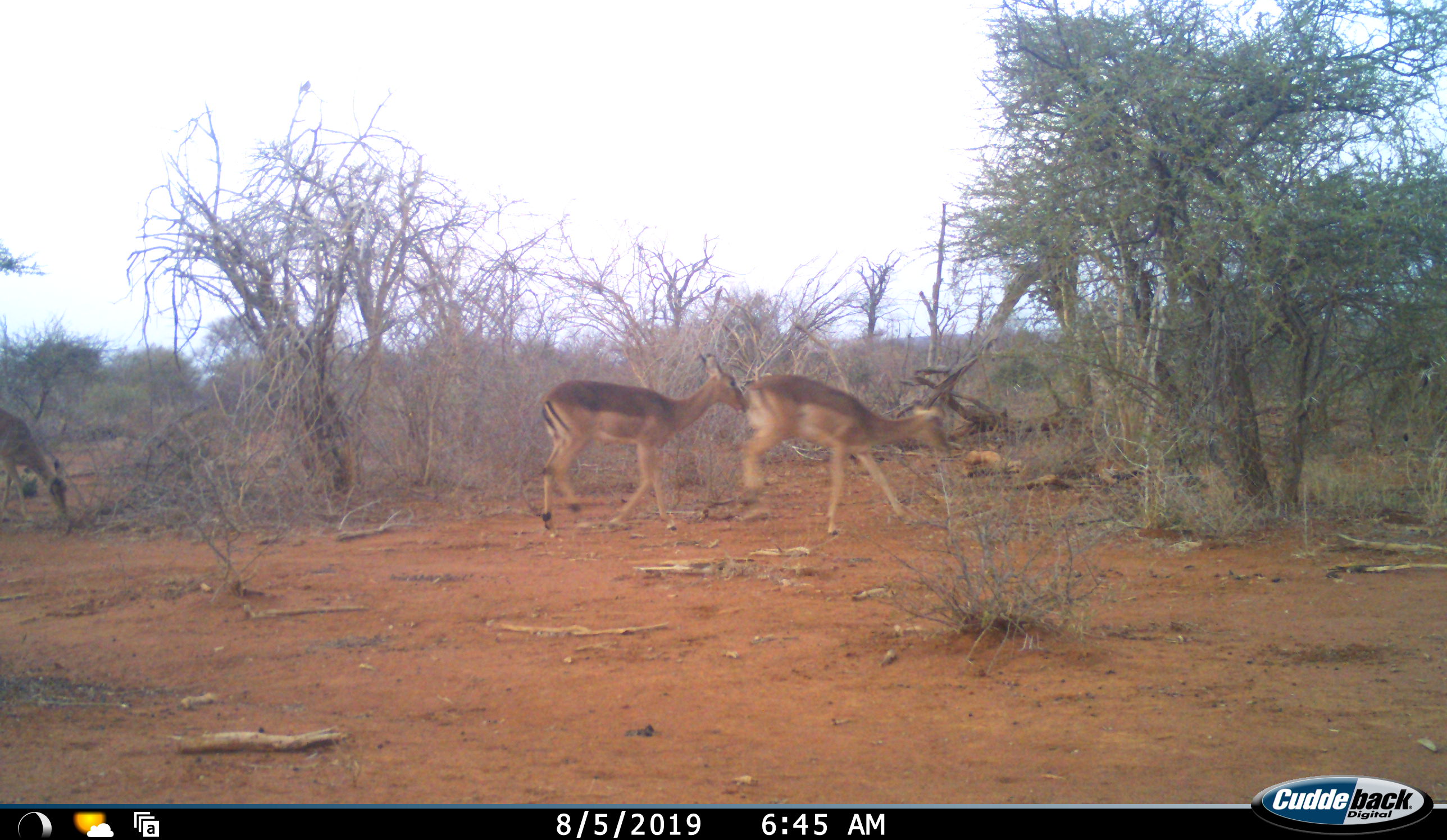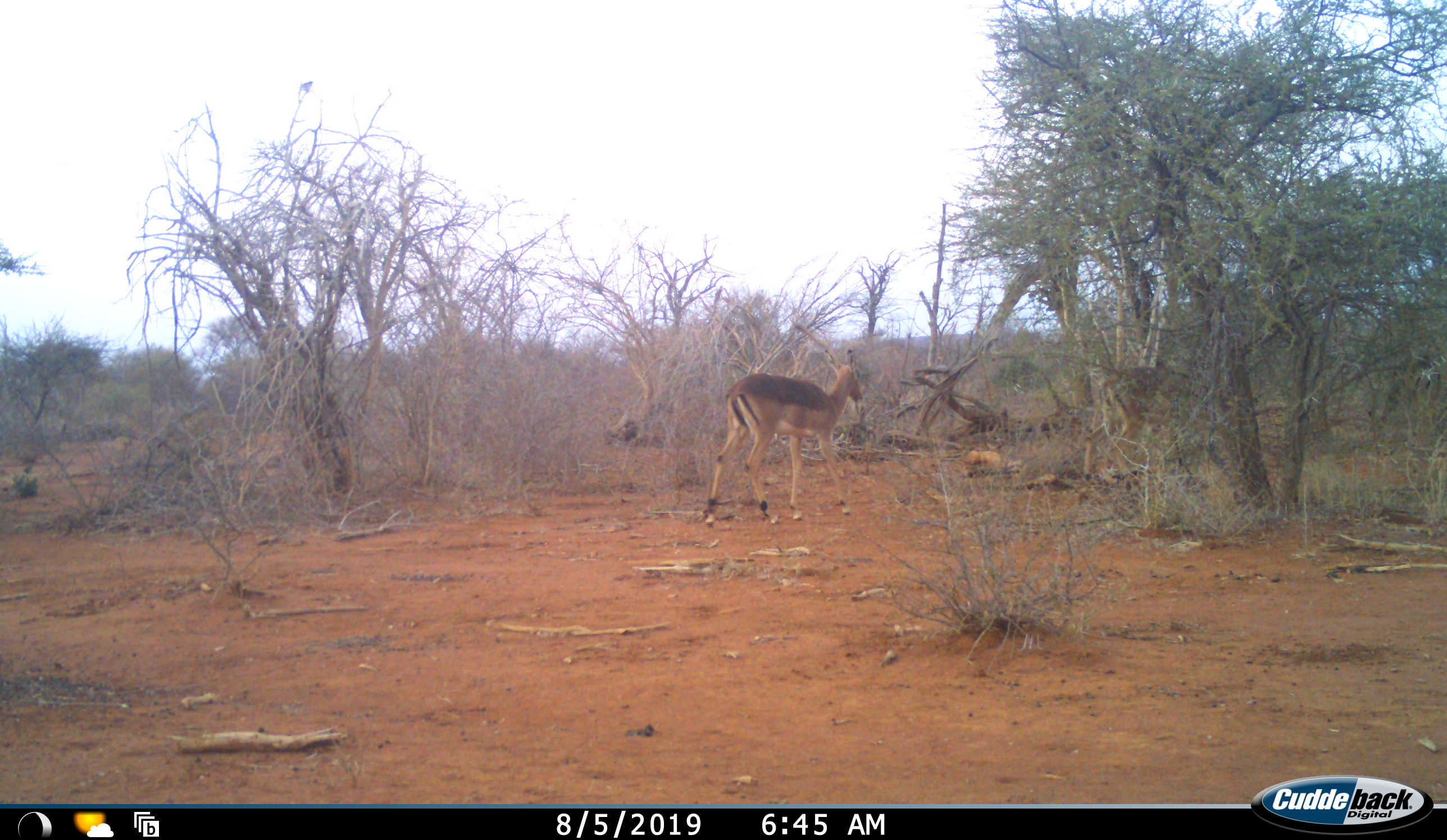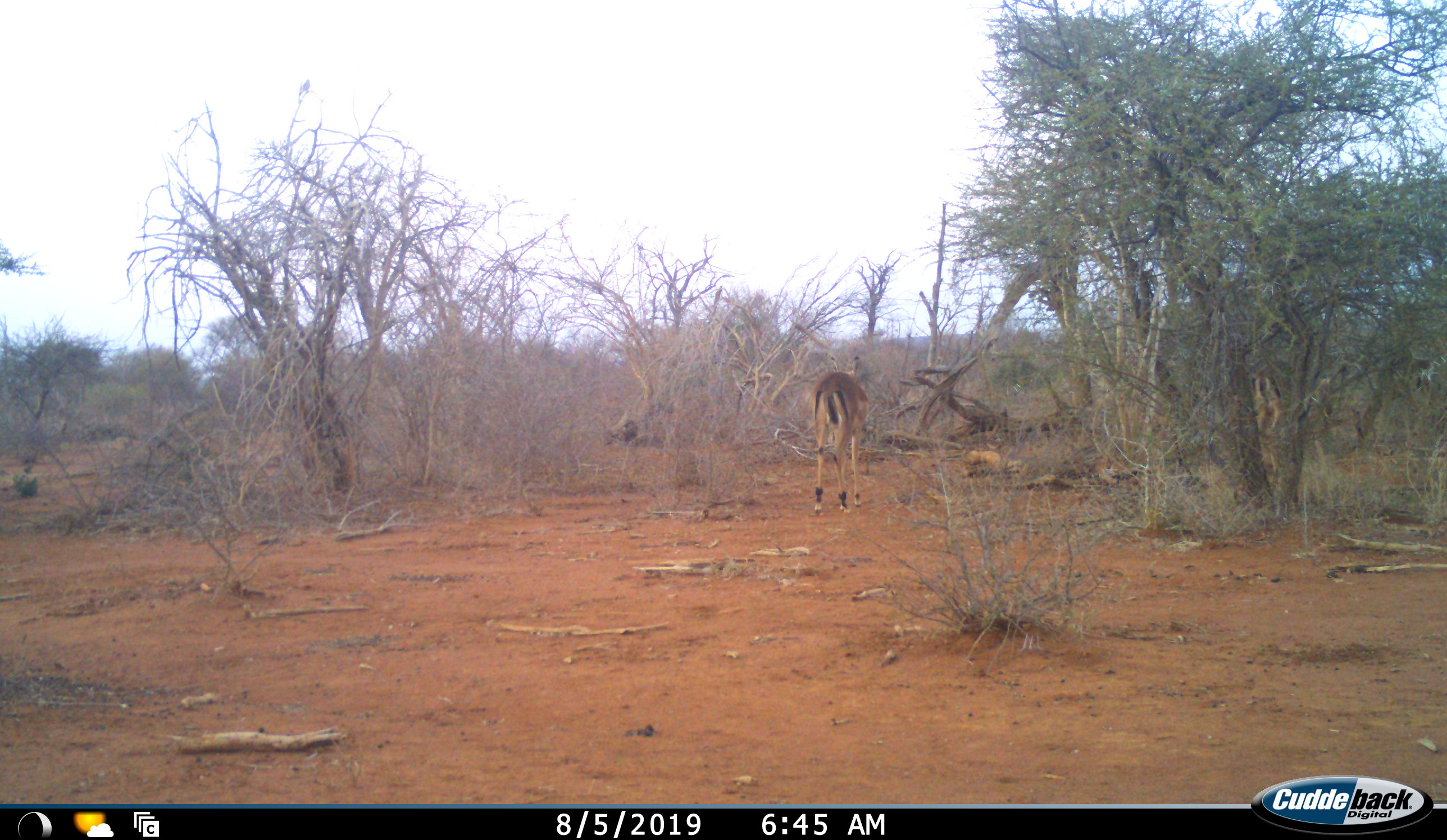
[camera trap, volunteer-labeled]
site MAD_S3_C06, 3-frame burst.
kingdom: Animalia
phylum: Chordata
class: Mammalia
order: Artiodactyla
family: Bovidae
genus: Aepyceros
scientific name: Aepyceros melampus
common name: impala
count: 3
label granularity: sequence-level